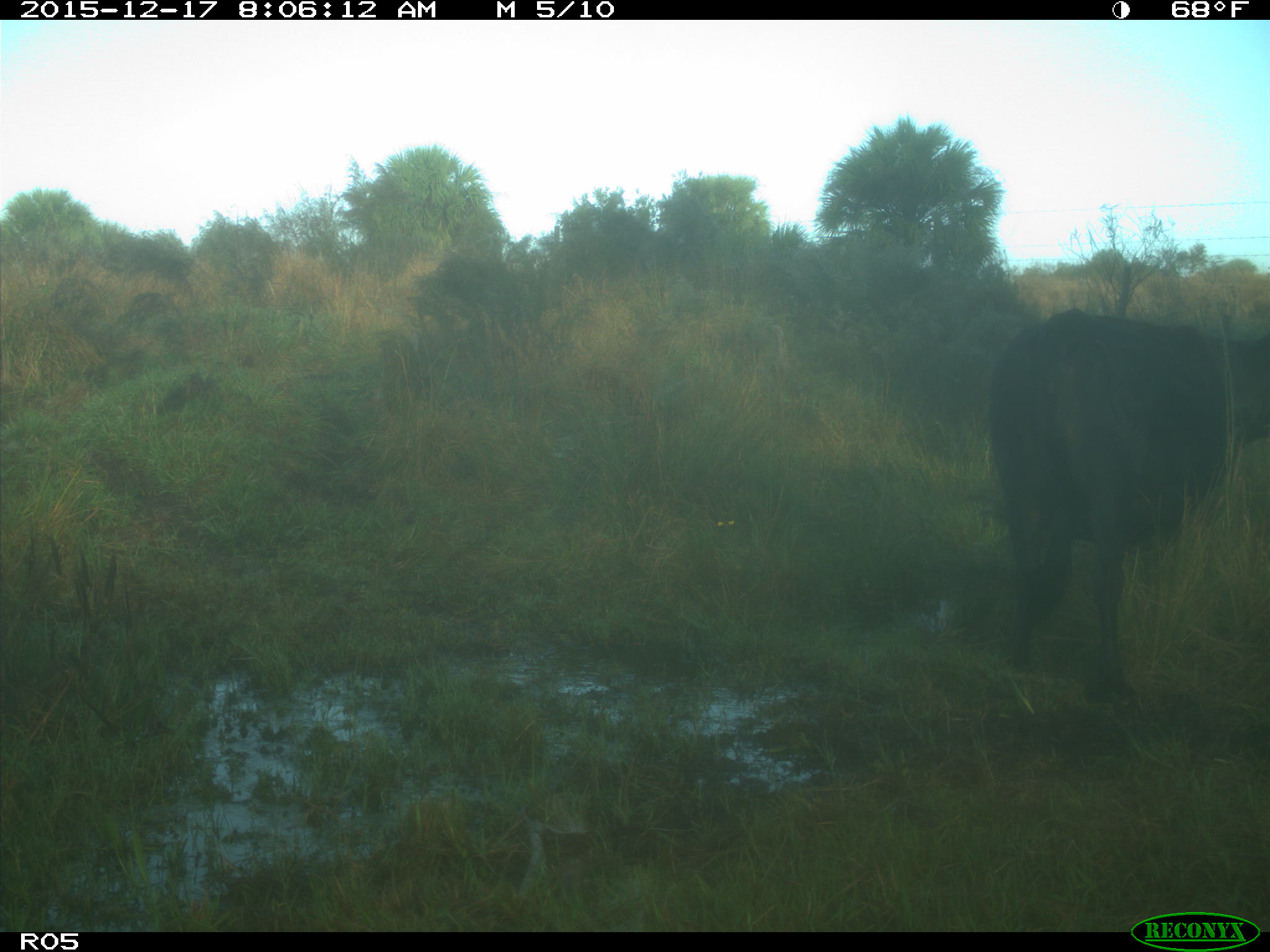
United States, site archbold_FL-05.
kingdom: Animalia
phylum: Chordata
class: Mammalia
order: Artiodactyla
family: Bovidae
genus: Bos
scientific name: Bos taurus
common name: domestic cow